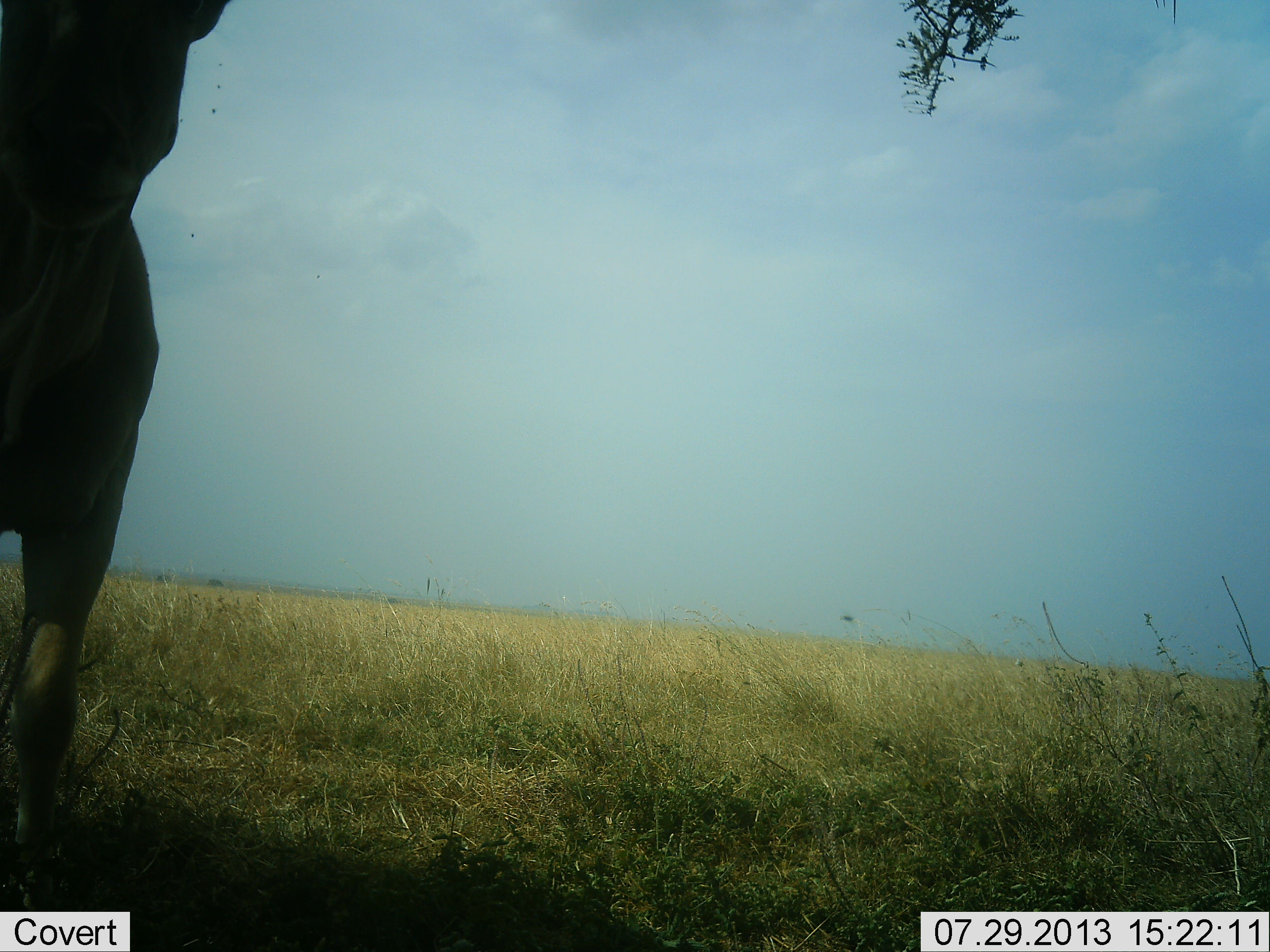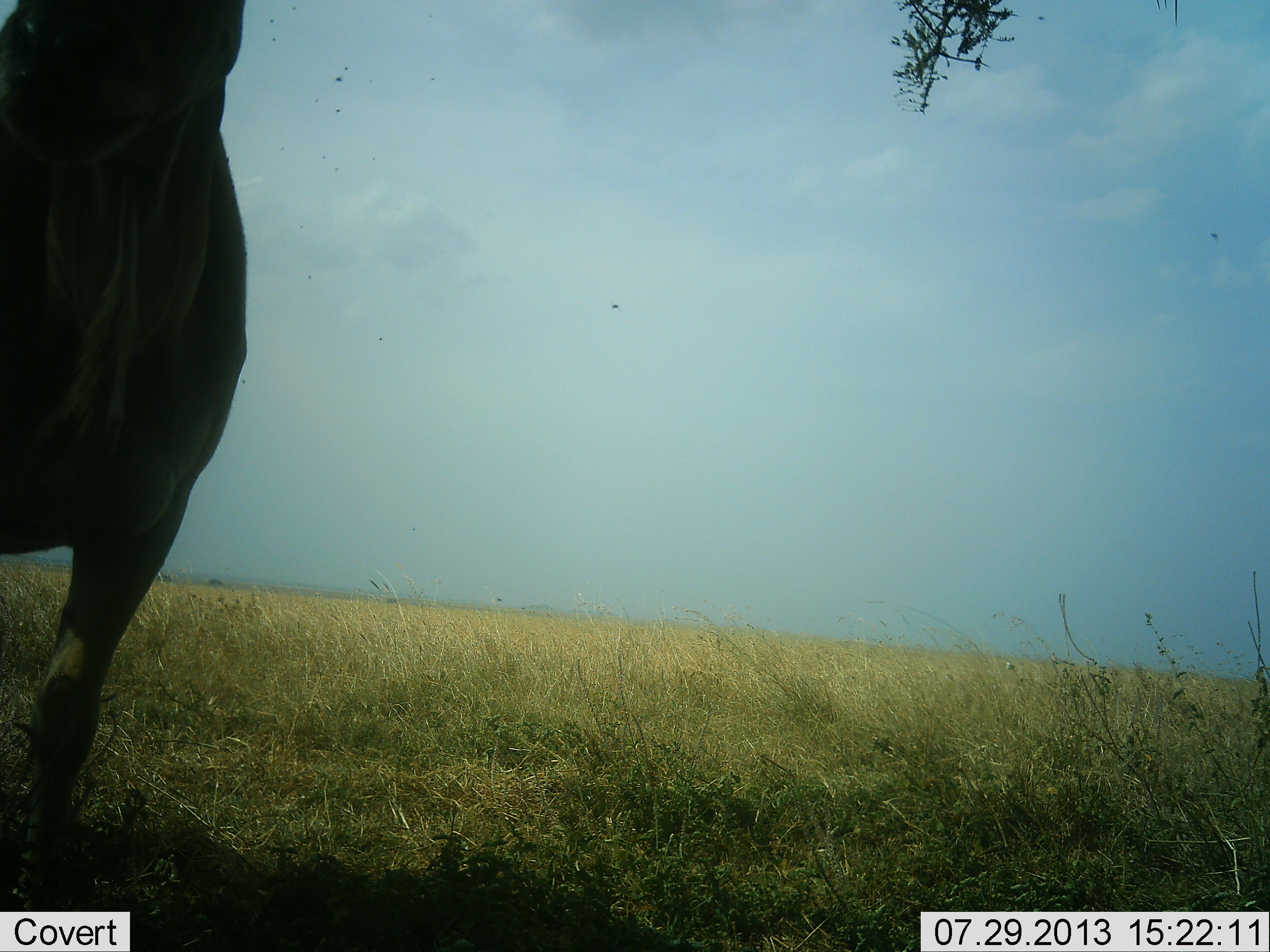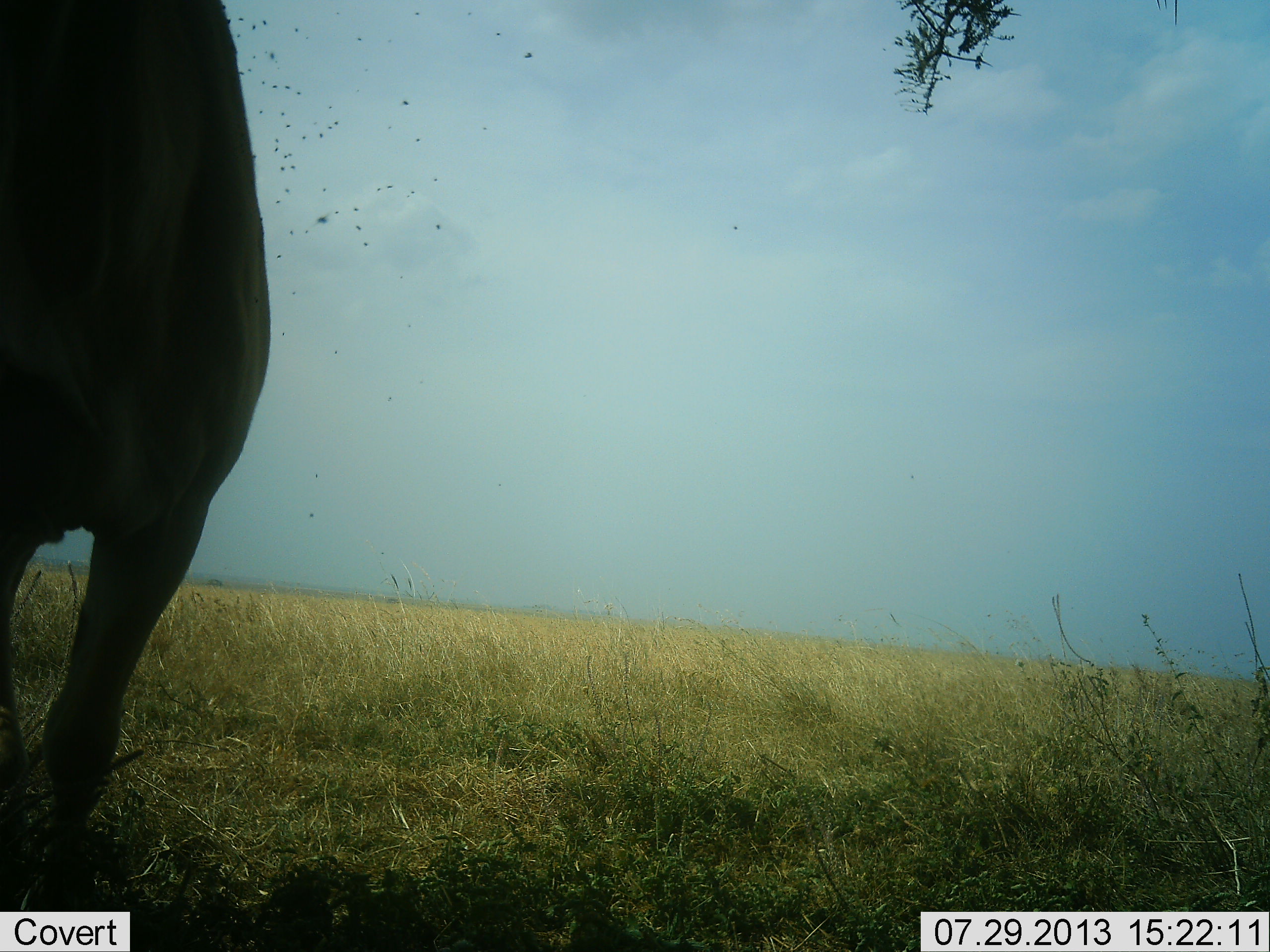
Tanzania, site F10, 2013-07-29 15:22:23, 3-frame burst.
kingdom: Animalia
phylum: Chordata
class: Mammalia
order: Artiodactyla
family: Bovidae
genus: Tragelaphus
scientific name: Tragelaphus oryx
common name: eland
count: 1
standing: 86%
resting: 0%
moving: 14%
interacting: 0%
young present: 0%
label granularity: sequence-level